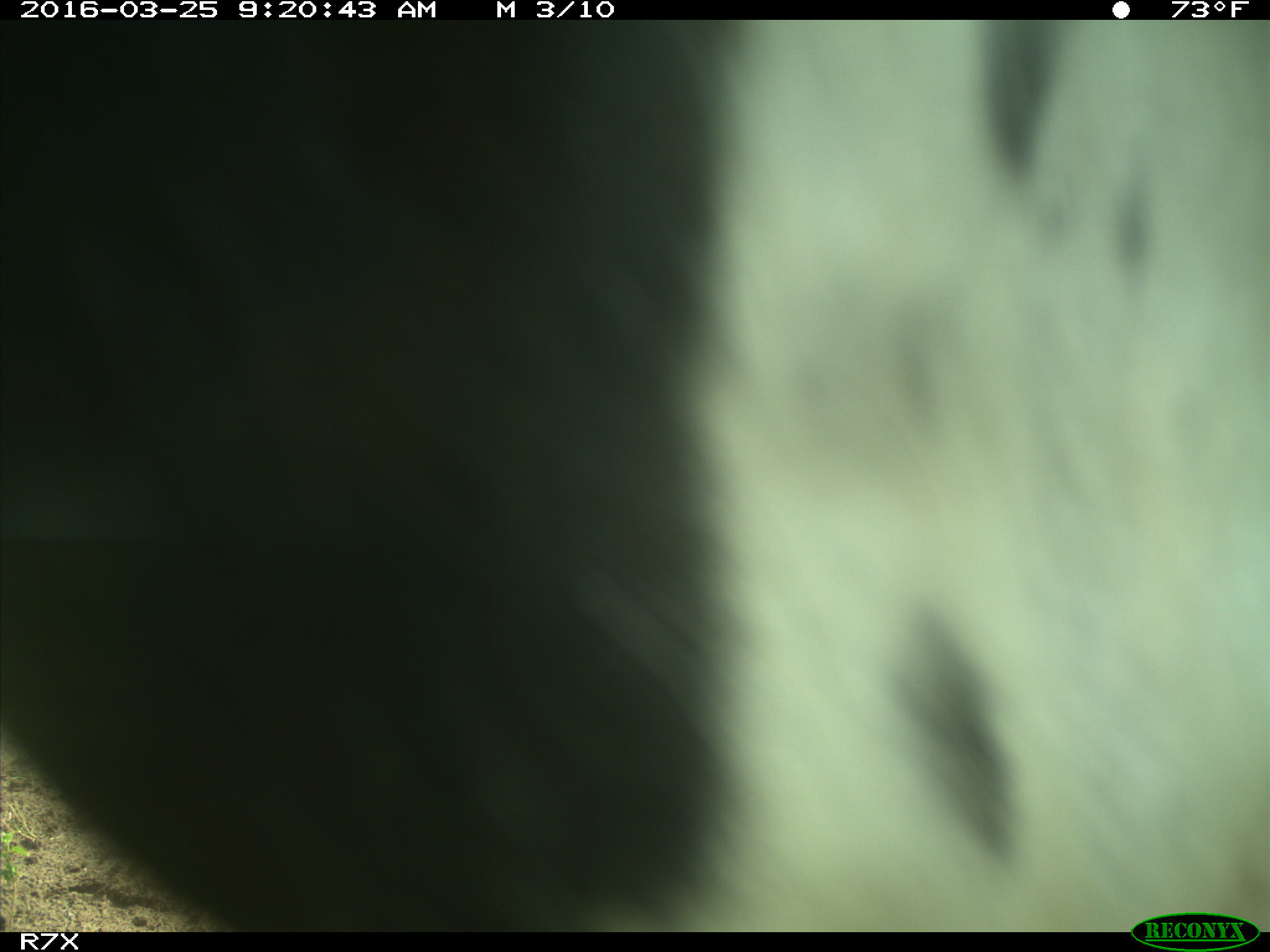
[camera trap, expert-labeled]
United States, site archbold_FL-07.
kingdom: Animalia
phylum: Chordata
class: Mammalia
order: Artiodactyla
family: Bovidae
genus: Bos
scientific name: Bos taurus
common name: domestic cow